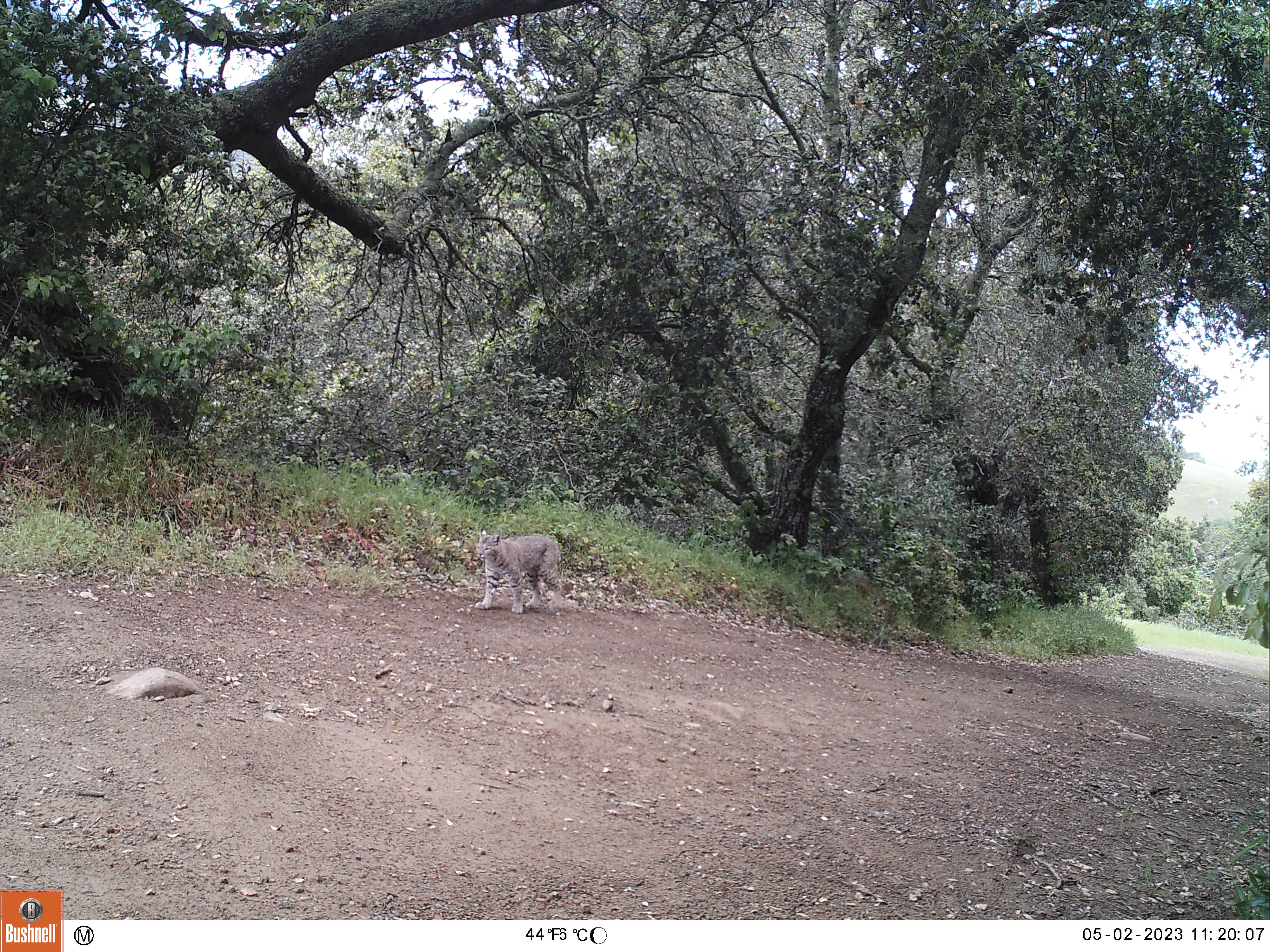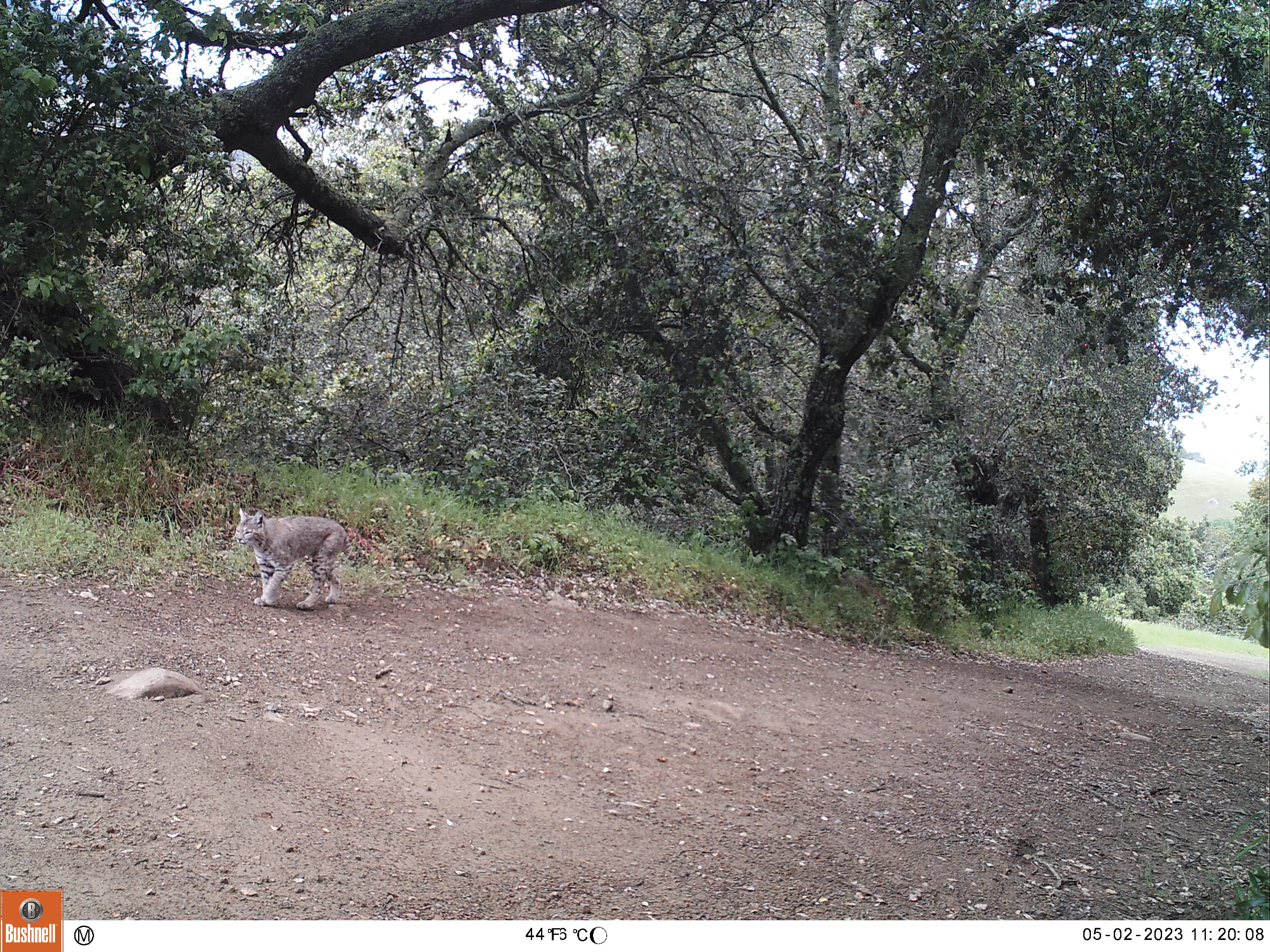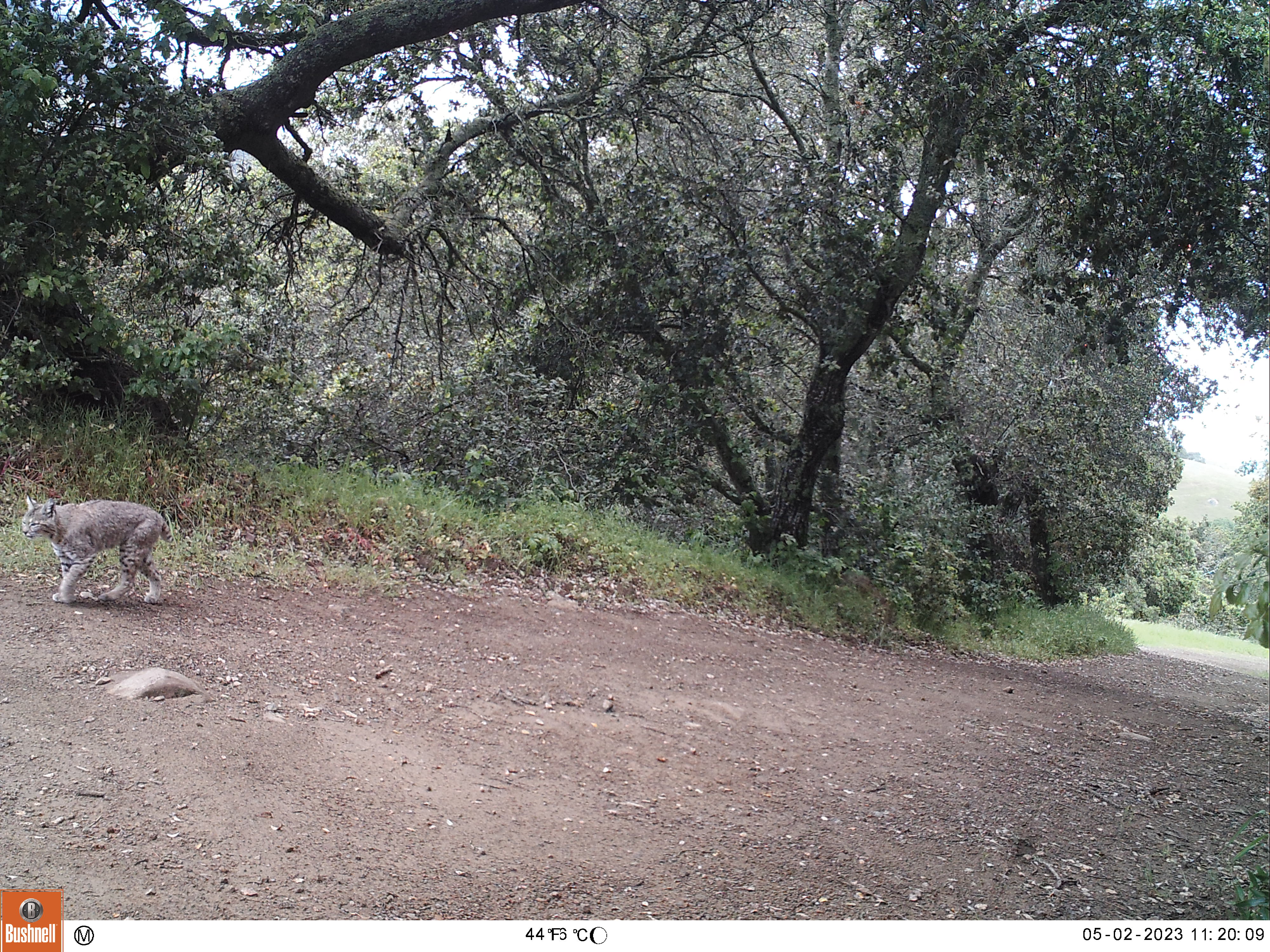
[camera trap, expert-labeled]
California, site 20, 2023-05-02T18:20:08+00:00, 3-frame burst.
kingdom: Animalia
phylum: Chordata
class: Mammalia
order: Carnivora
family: Felidae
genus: Lynx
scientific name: Lynx rufus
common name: bobcat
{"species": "bobcat (Lynx rufus)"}